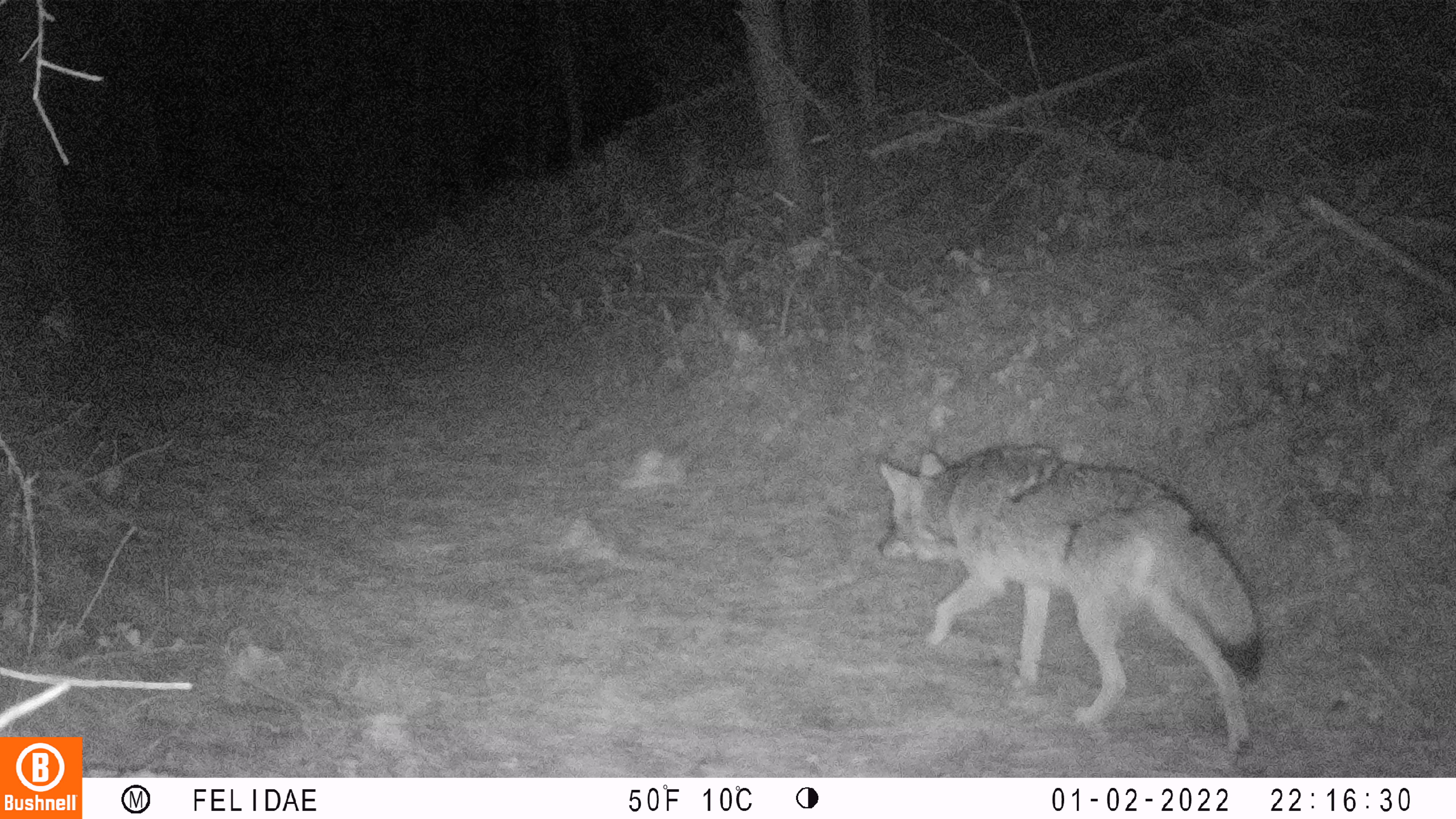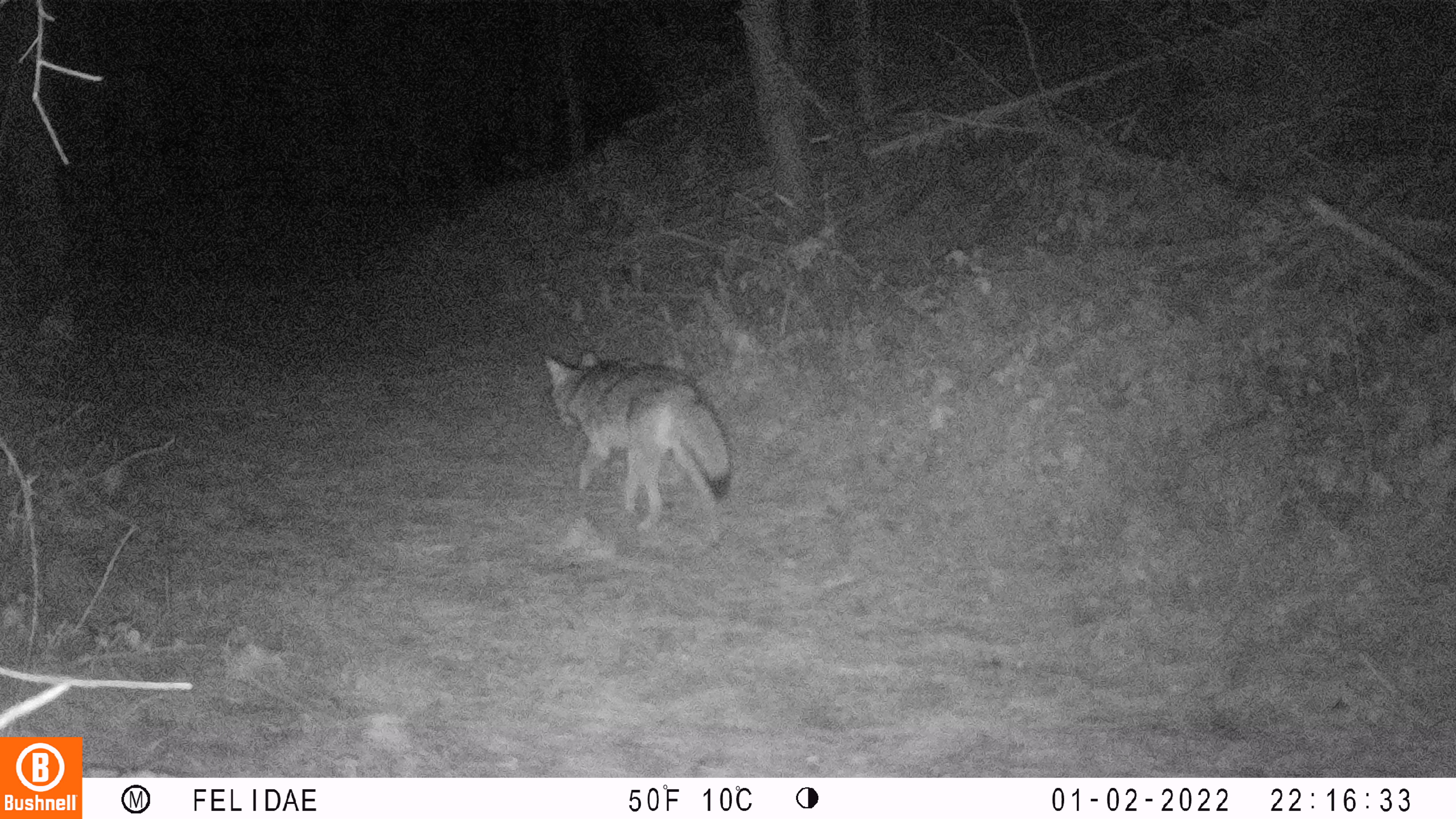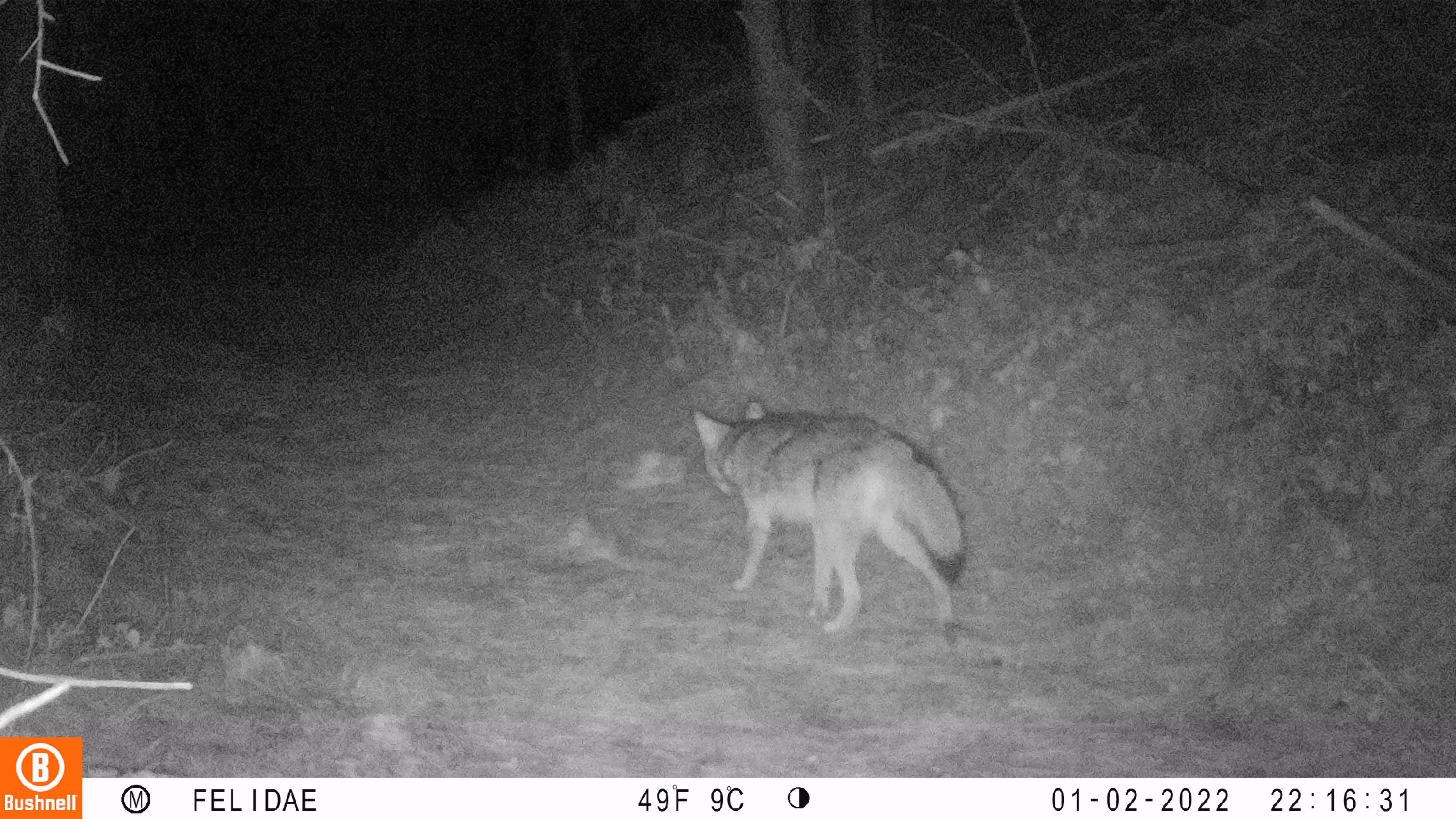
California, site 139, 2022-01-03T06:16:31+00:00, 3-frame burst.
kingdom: Animalia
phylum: Chordata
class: Mammalia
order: Carnivora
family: Canidae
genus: Canis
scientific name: Canis latrans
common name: coyote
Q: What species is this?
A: Coyote (Canis latrans).